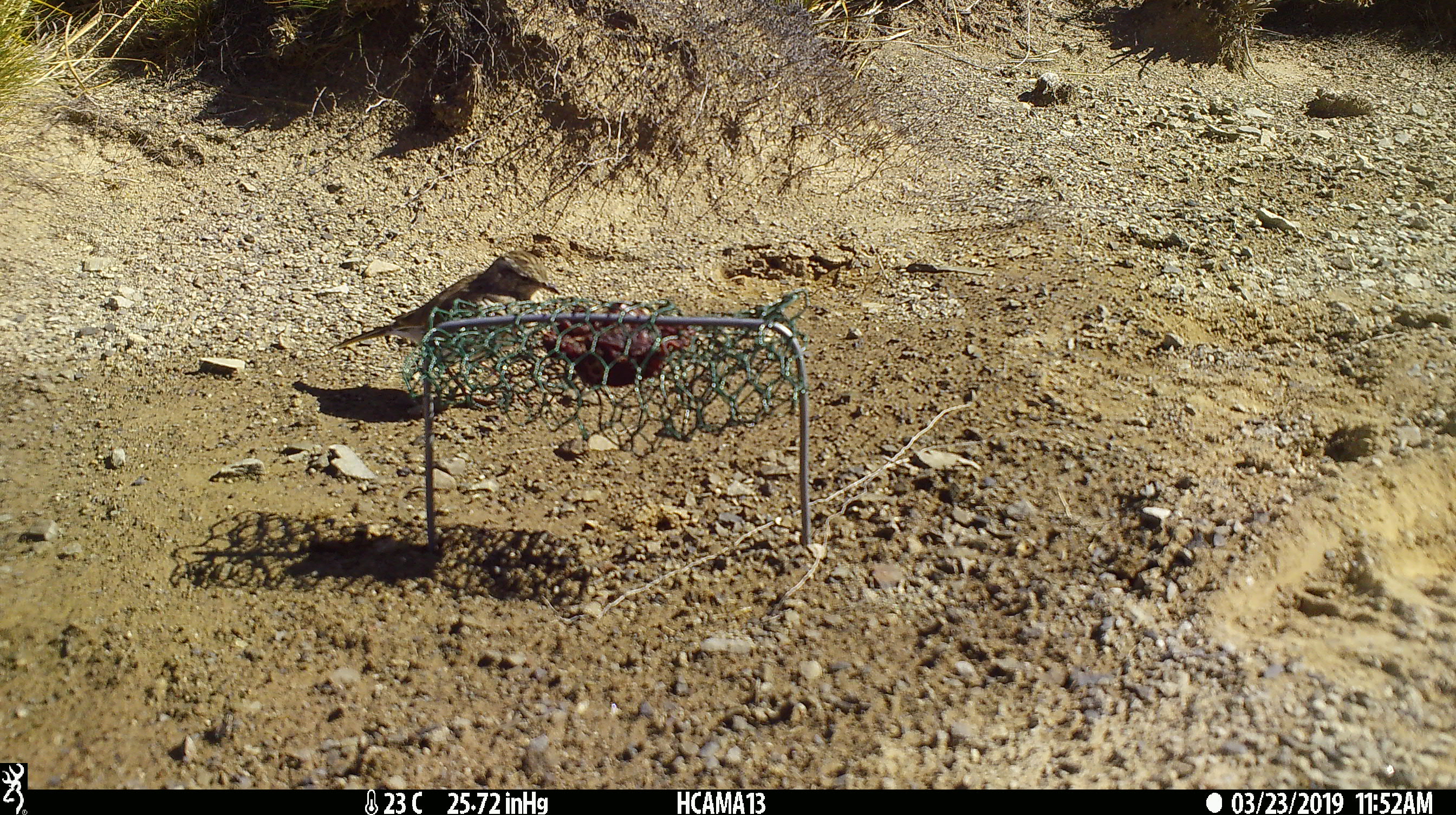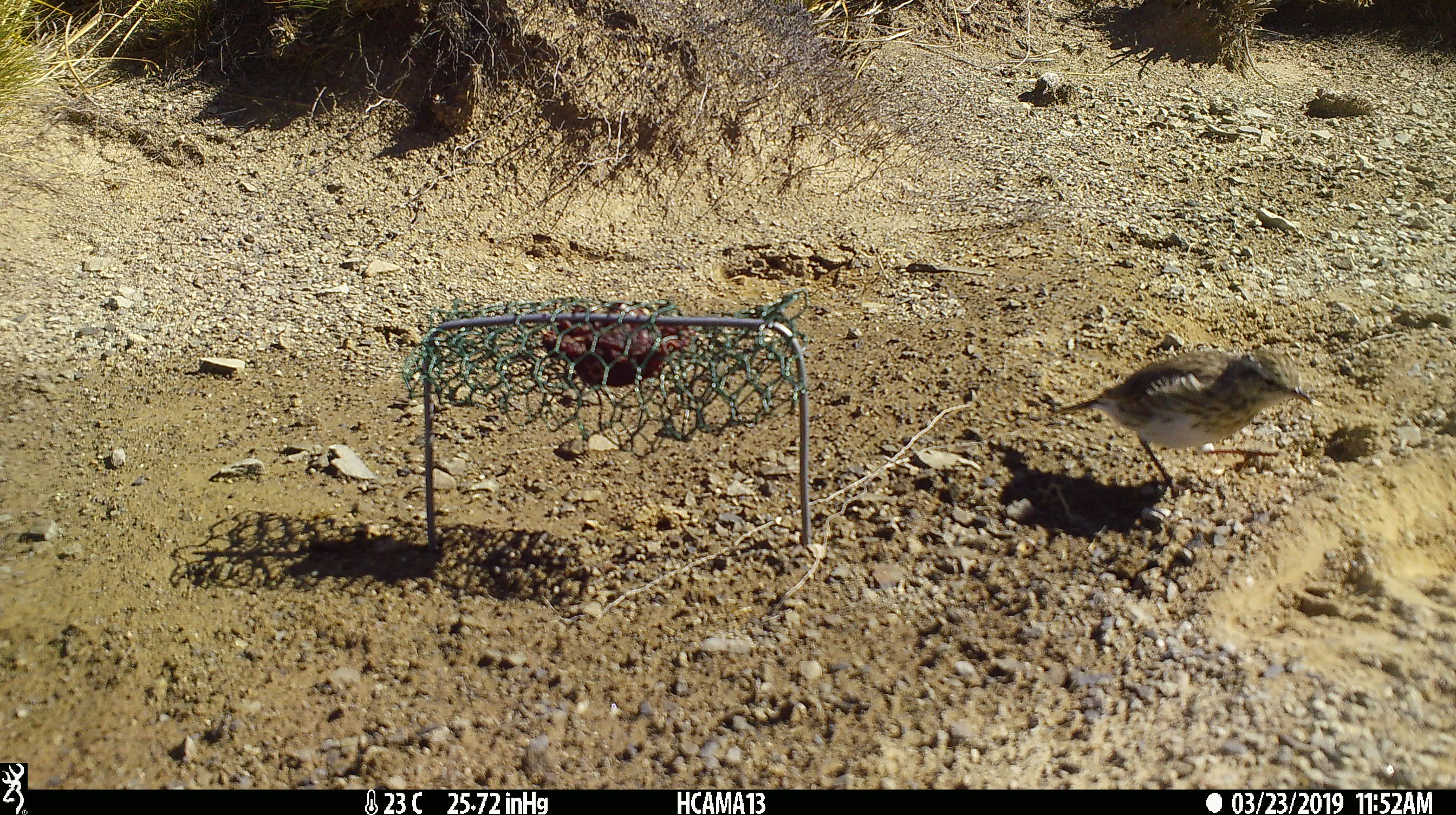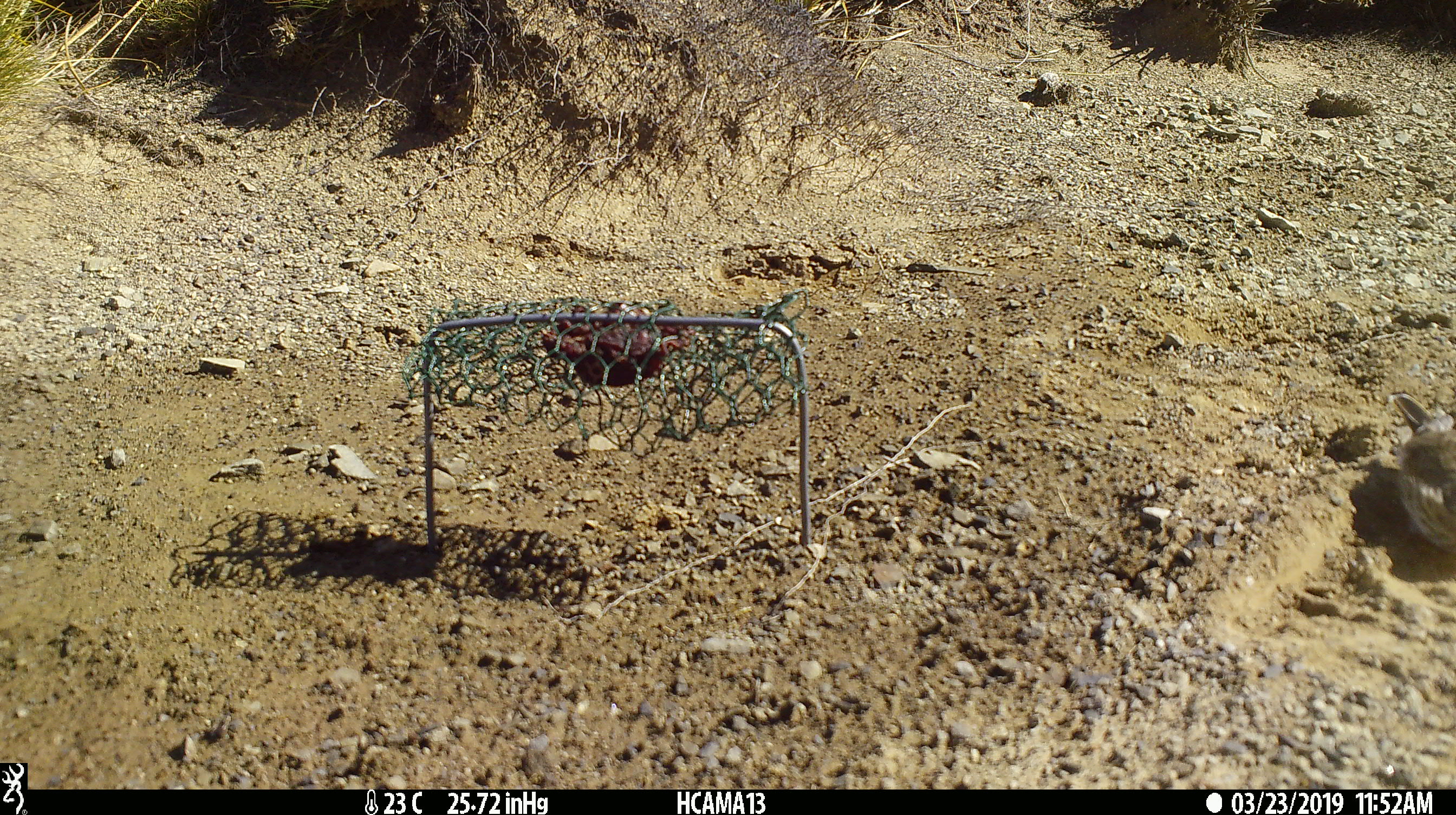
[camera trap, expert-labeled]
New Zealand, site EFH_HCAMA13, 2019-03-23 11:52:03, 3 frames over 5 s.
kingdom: Animalia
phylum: Chordata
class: Aves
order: Passeriformes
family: Motacillidae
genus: Anthus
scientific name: Anthus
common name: pipit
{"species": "pipit (Anthus)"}